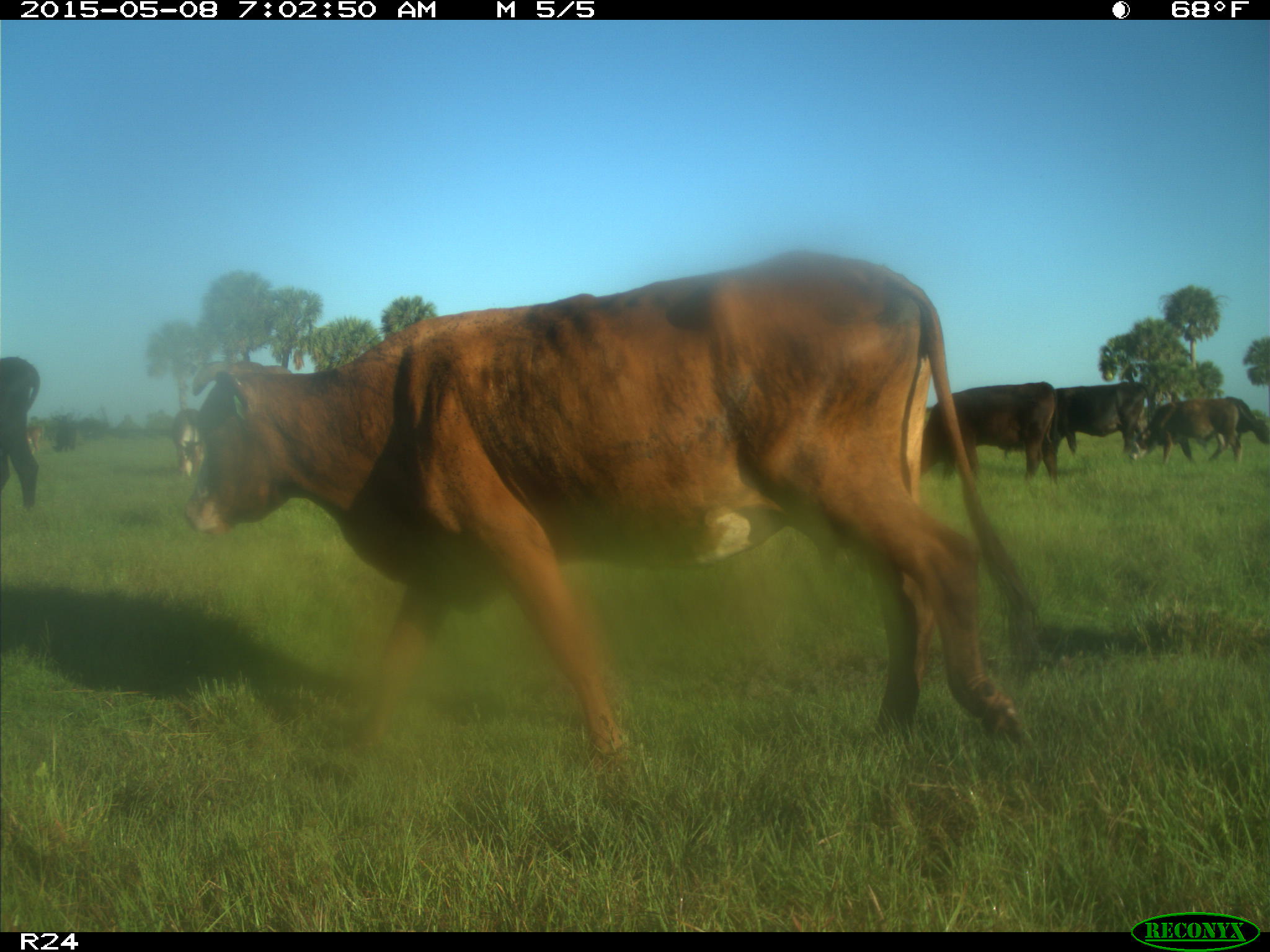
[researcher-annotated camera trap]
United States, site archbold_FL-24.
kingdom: Animalia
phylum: Chordata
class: Mammalia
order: Artiodactyla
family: Bovidae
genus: Bos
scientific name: Bos taurus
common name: domestic cow